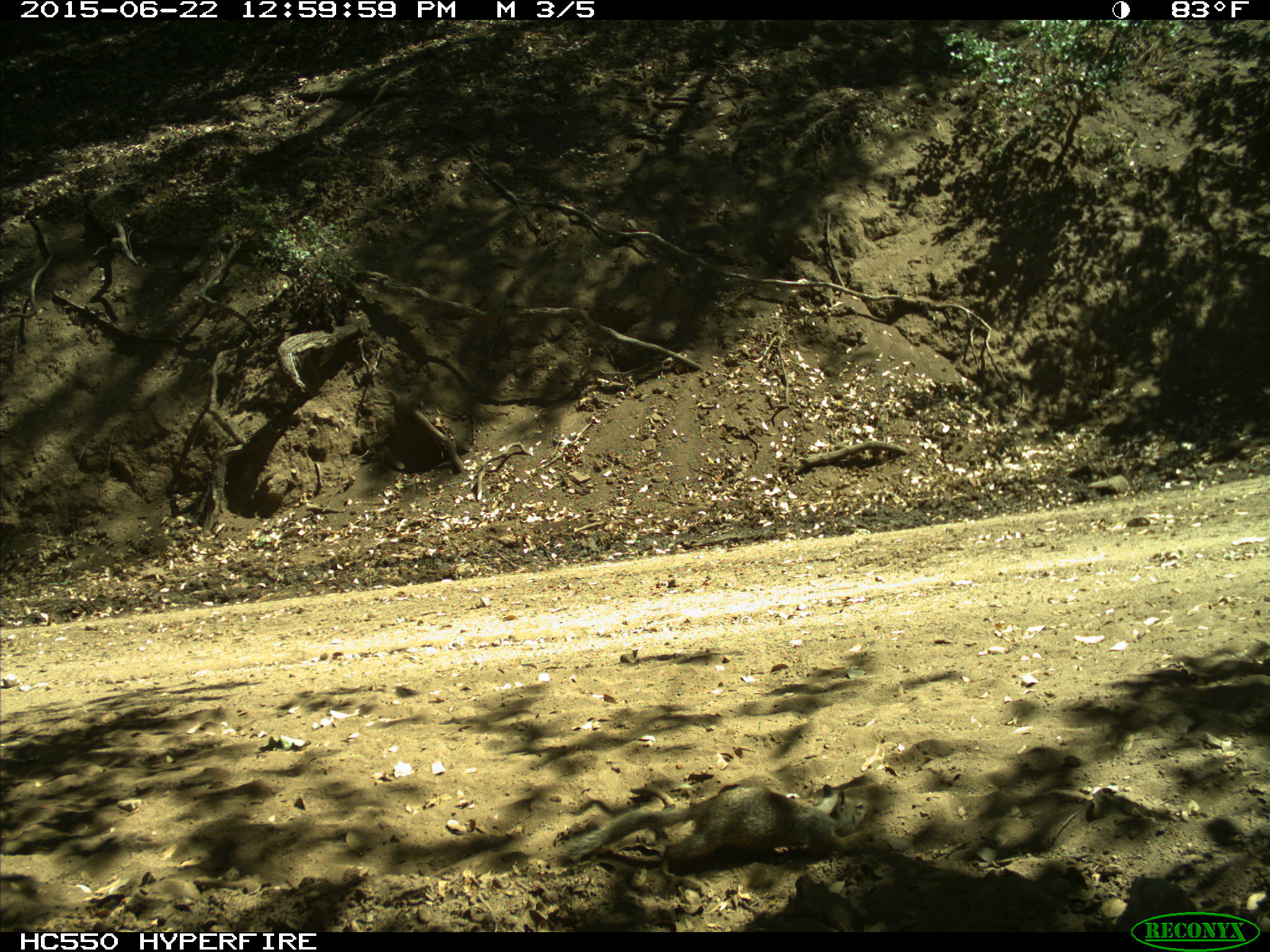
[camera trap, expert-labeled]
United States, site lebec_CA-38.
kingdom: Animalia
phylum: Chordata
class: Mammalia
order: Rodentia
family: Sciuridae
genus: Otospermophilus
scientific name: Otospermophilus beecheyi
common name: california ground squirrel